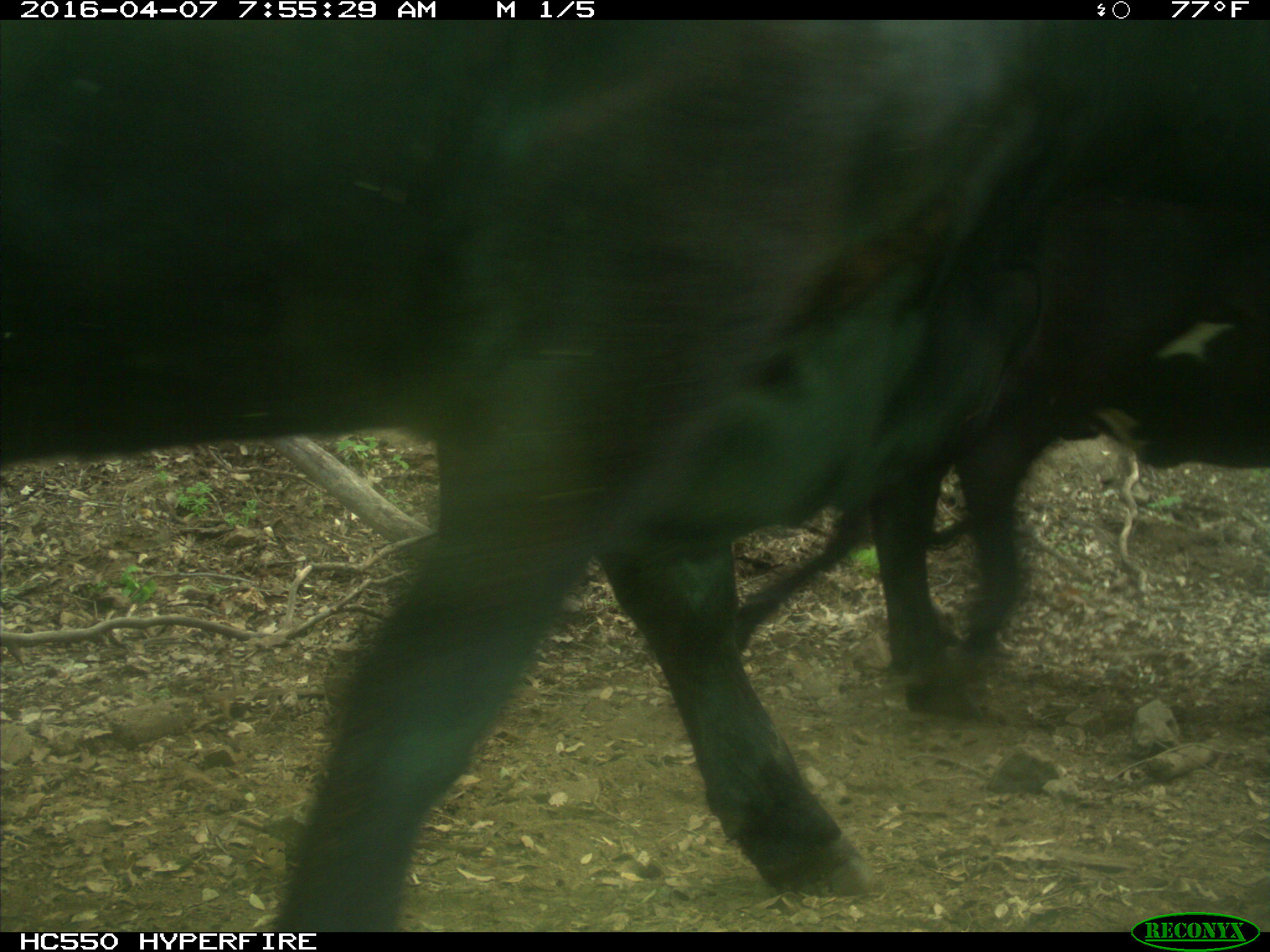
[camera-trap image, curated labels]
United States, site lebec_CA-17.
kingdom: Animalia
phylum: Chordata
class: Mammalia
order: Artiodactyla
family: Bovidae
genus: Bos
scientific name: Bos taurus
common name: domestic cow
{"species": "Bos taurus (domestic cow)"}